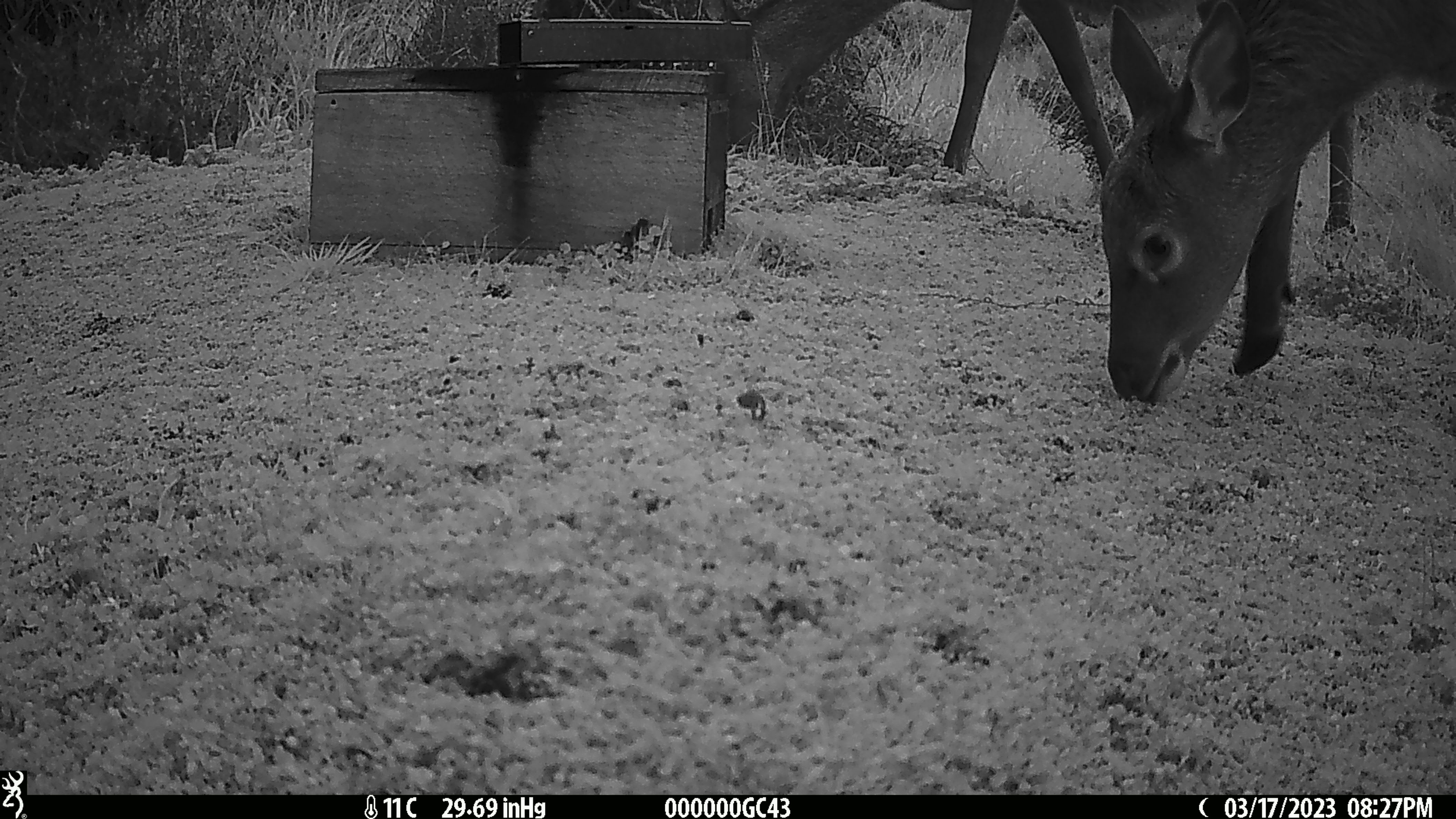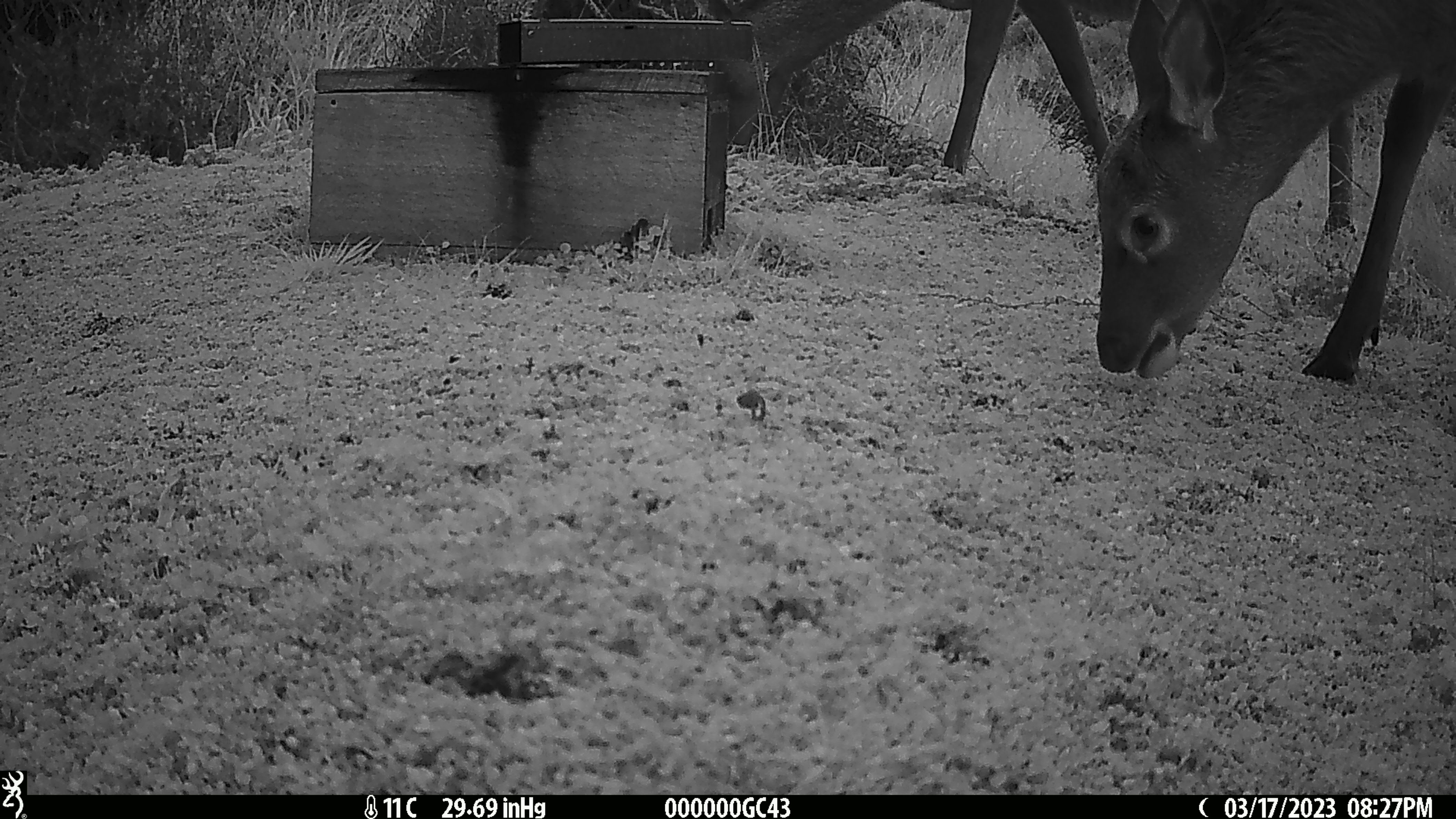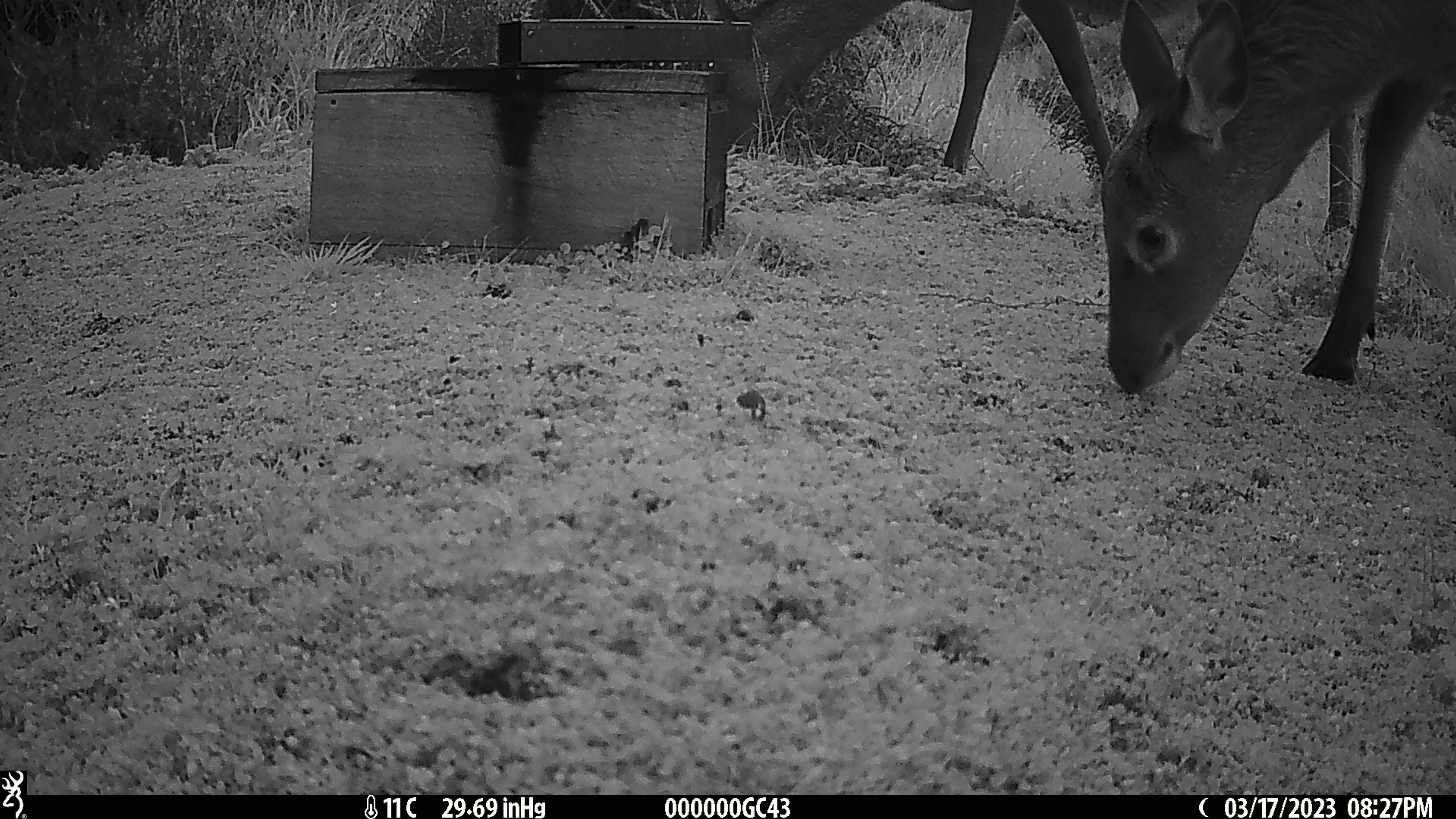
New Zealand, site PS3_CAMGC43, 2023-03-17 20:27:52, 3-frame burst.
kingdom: Animalia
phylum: Chordata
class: Mammalia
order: Artiodactyla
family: Cervidae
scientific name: Cervidae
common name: deer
Deer (Cervidae).